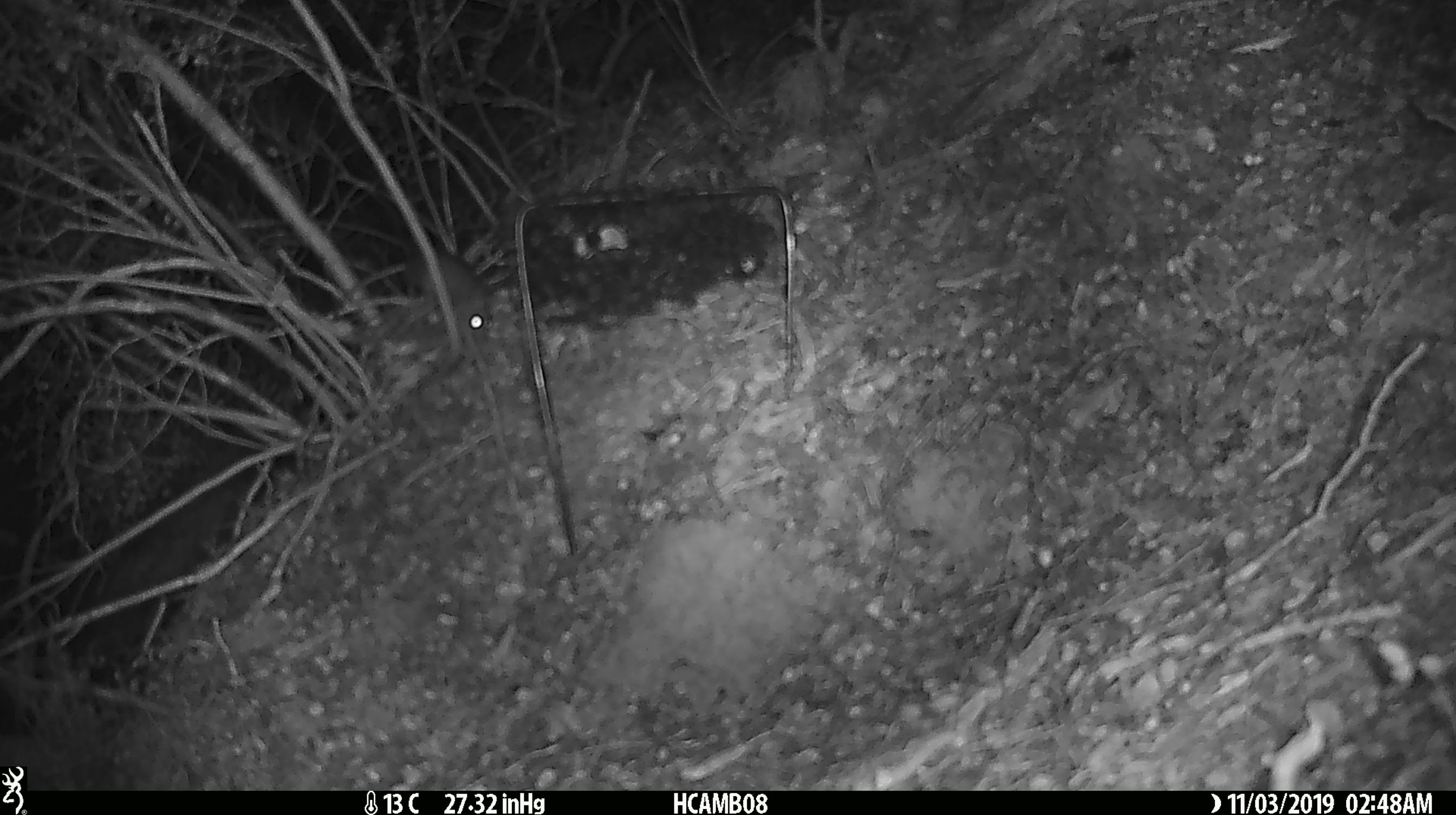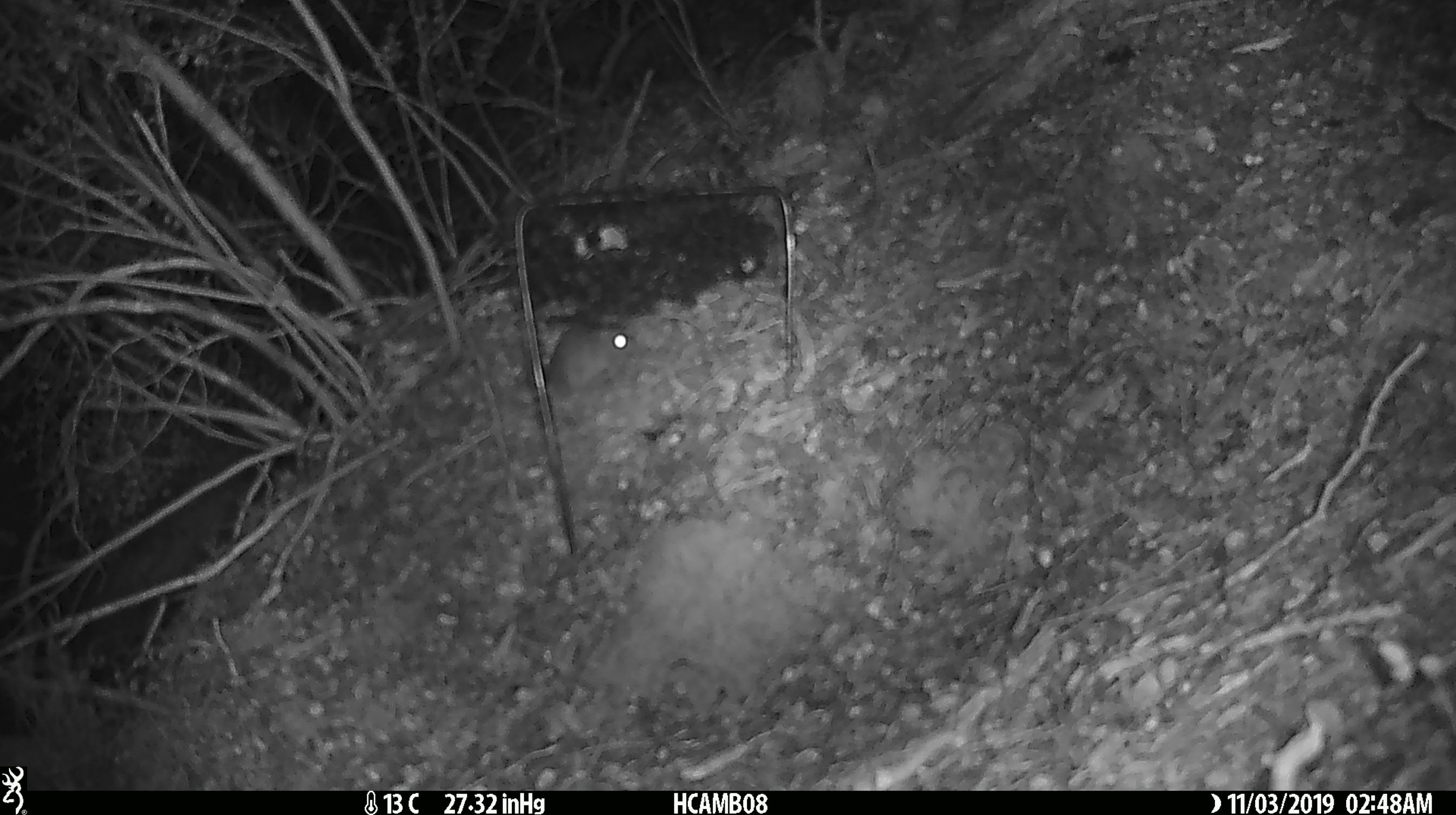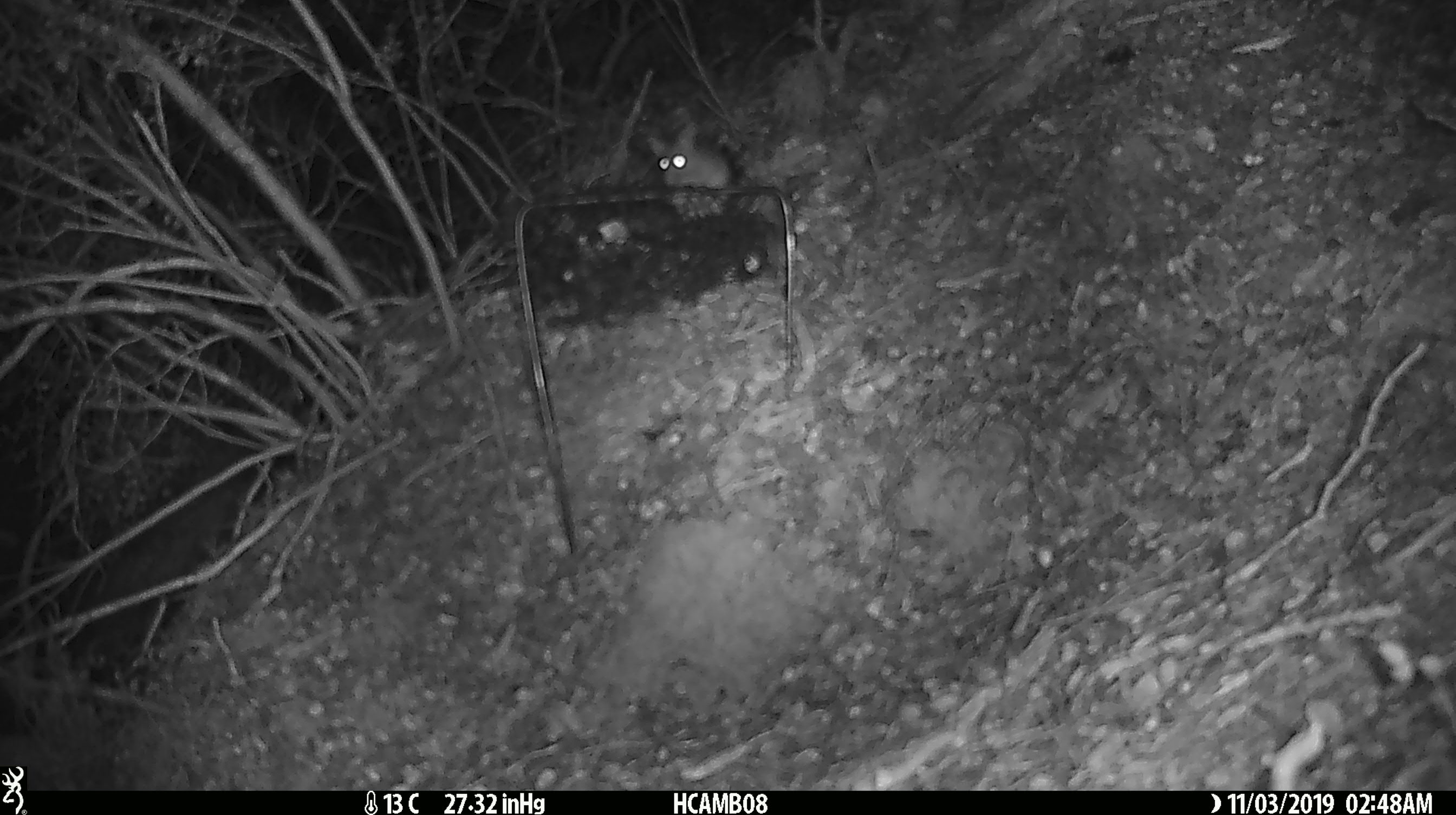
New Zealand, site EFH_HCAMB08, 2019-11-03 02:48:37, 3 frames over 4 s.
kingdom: Animalia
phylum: Chordata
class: Mammalia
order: Rodentia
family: Muridae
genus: Mus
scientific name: Mus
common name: mouse